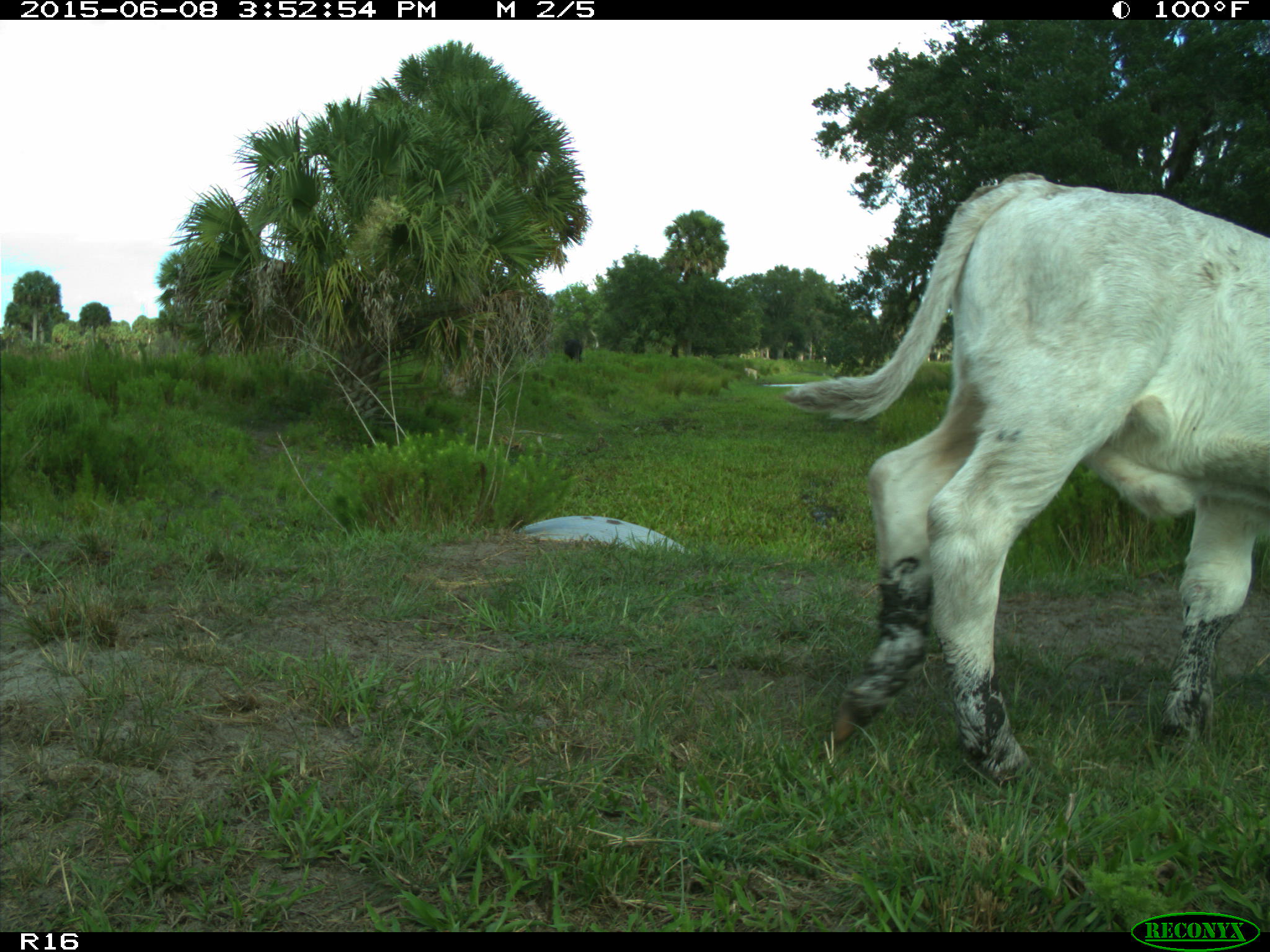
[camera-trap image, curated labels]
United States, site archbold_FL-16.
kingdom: Animalia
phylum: Chordata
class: Mammalia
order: Artiodactyla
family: Bovidae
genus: Bos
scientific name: Bos taurus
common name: domestic cow